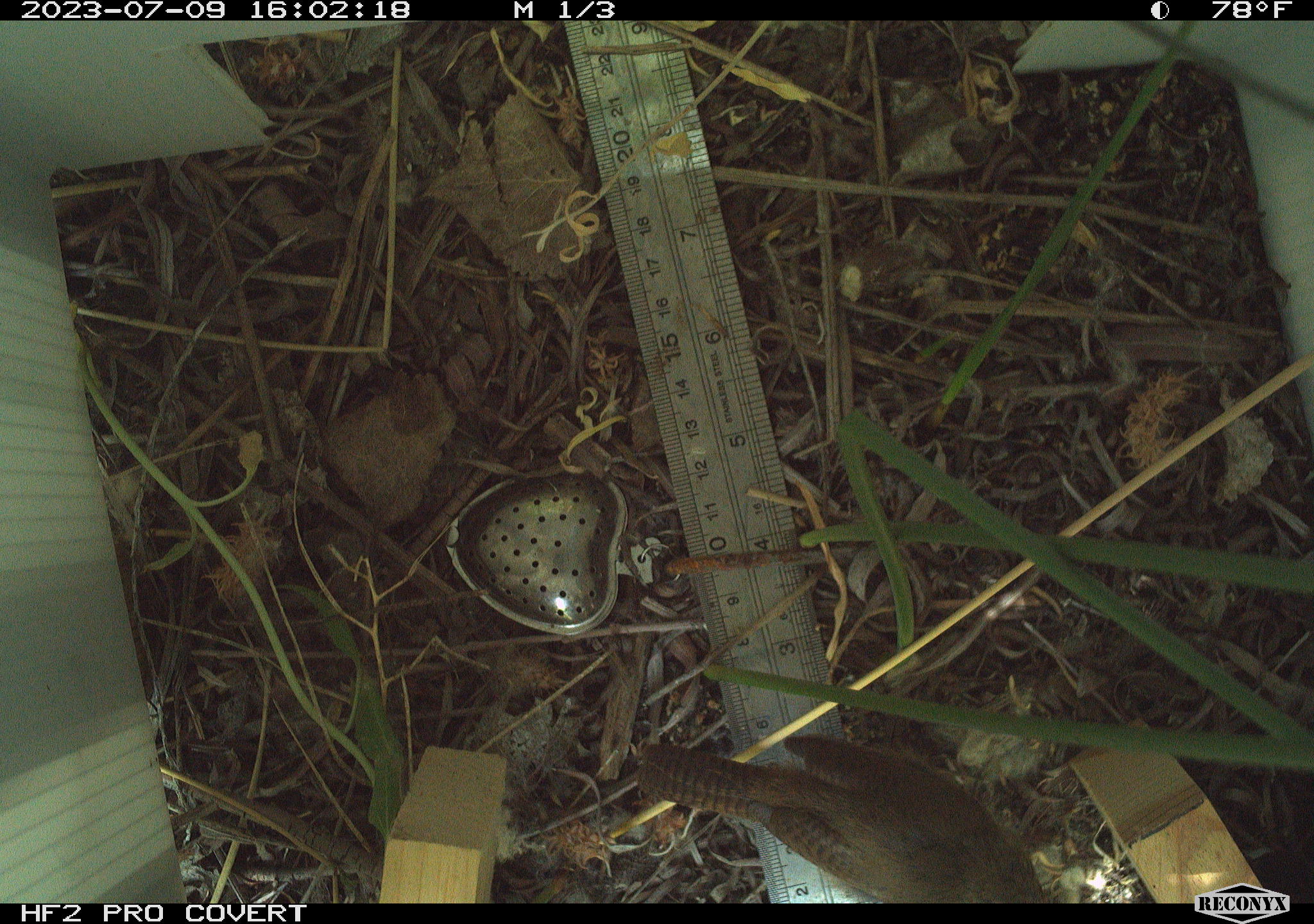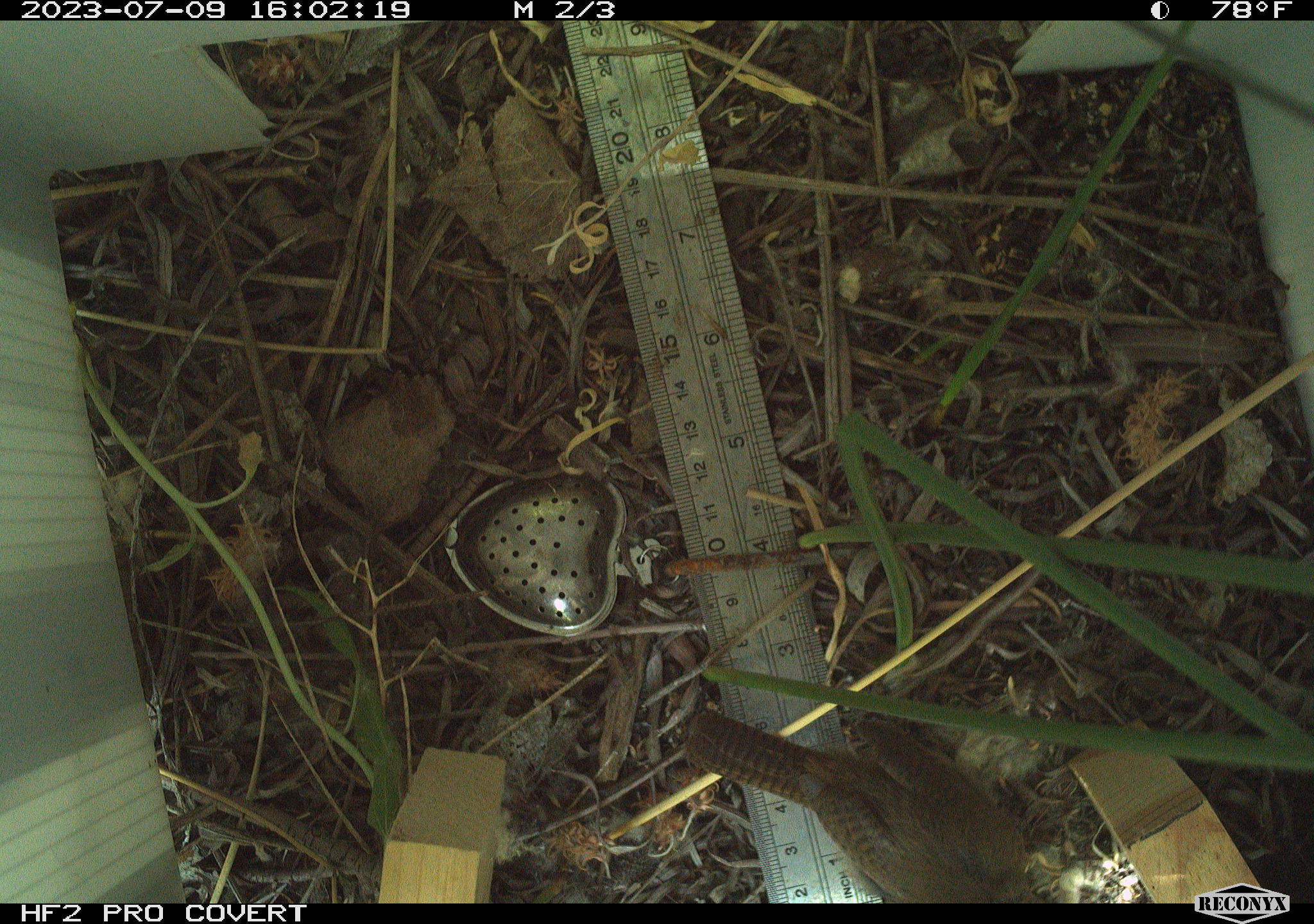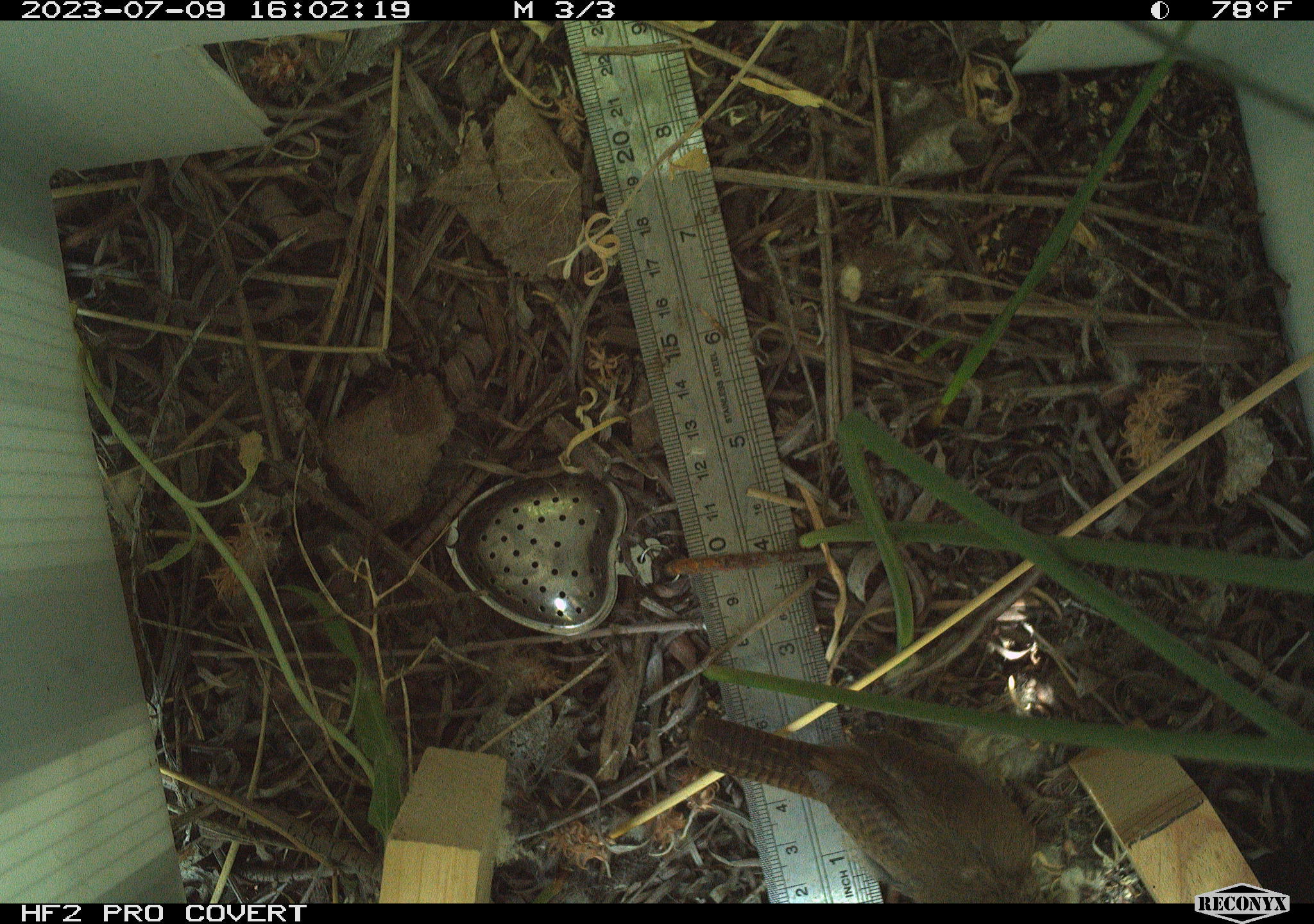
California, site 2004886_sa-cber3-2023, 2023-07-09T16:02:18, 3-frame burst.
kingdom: Animalia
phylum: Chordata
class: Aves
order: Passeriformes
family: Troglodytidae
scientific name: Troglodytidae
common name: wren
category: troglodytidae family